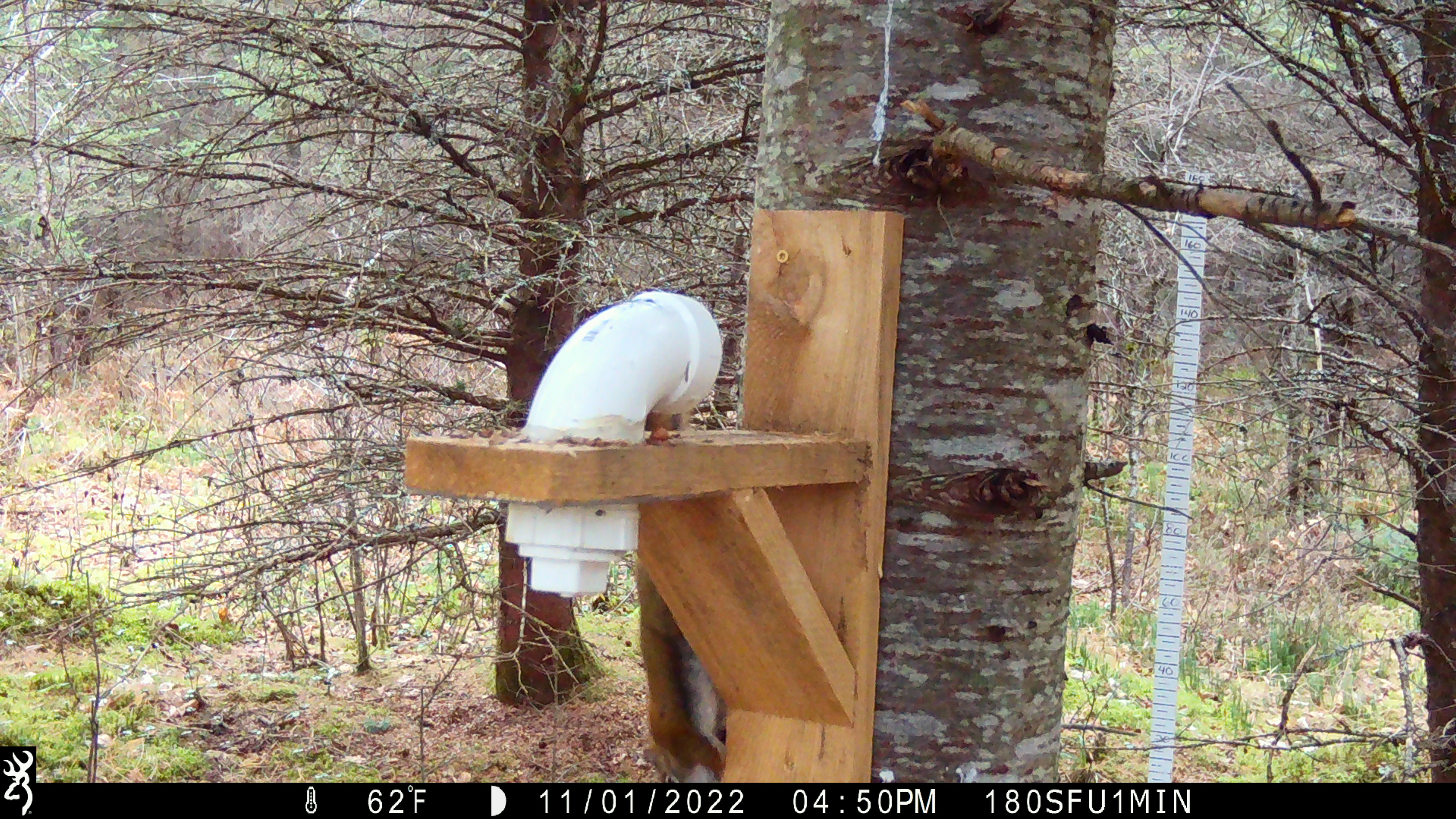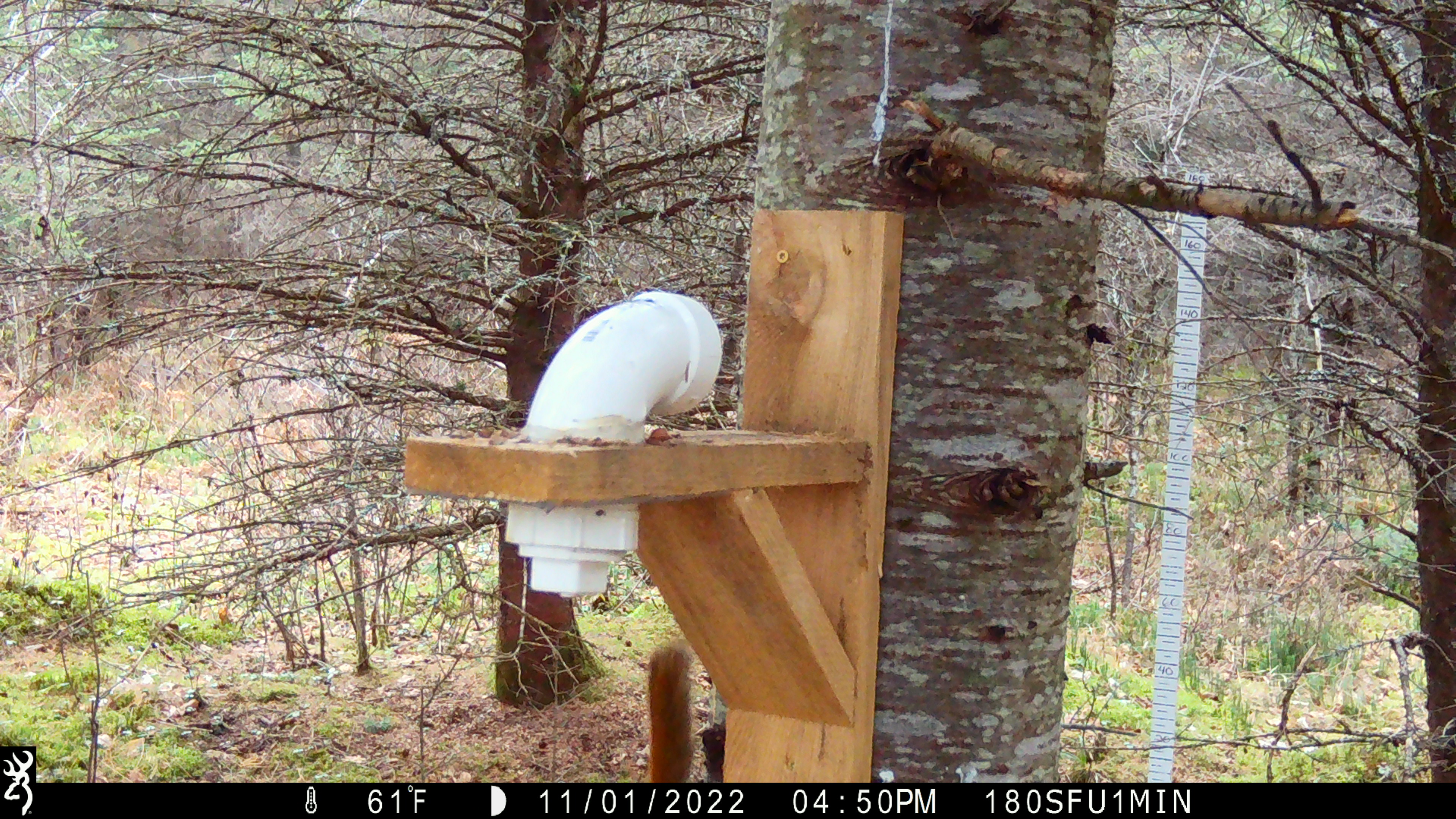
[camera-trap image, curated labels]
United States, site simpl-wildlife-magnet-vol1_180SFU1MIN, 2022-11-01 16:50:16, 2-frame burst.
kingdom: Animalia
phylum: Chordata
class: Mammalia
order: Rodentia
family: Sciuridae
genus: Tamiasciurus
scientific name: Tamiasciurus hudsonicus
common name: red squirrel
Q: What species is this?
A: Red squirrel (Tamiasciurus hudsonicus).